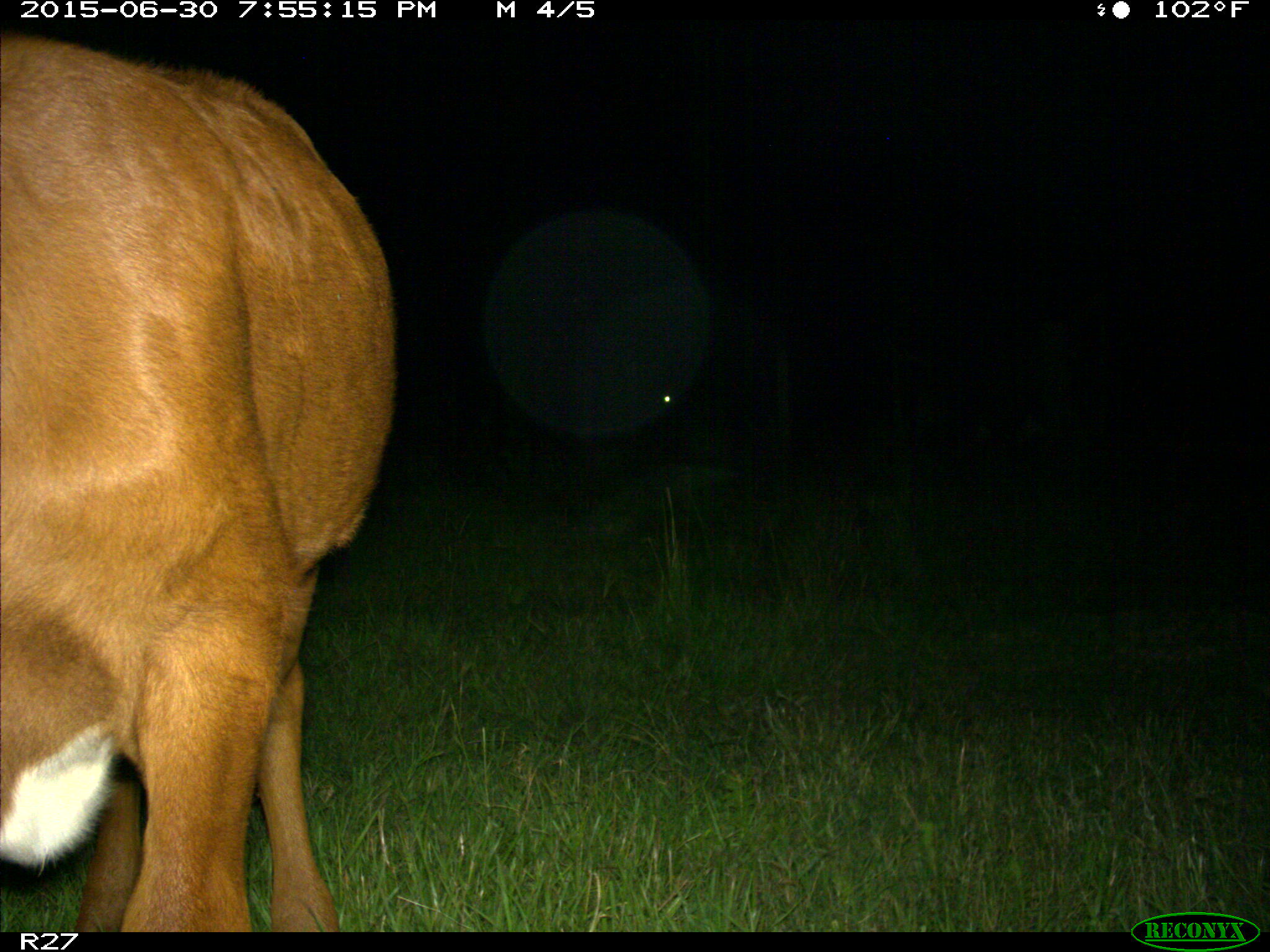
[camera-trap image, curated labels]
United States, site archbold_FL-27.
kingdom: Animalia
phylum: Chordata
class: Mammalia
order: Artiodactyla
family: Bovidae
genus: Bos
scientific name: Bos taurus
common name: domestic cow